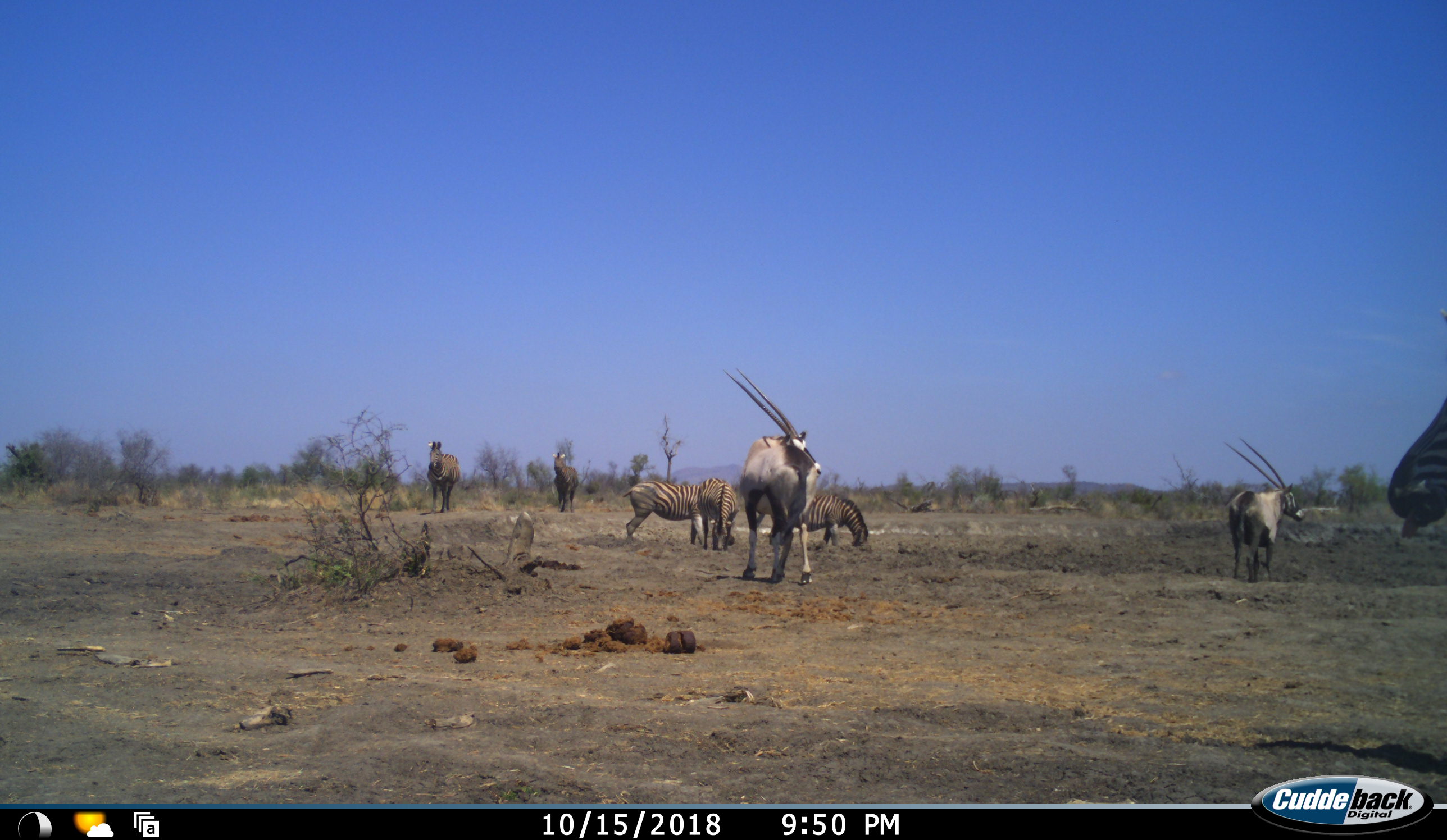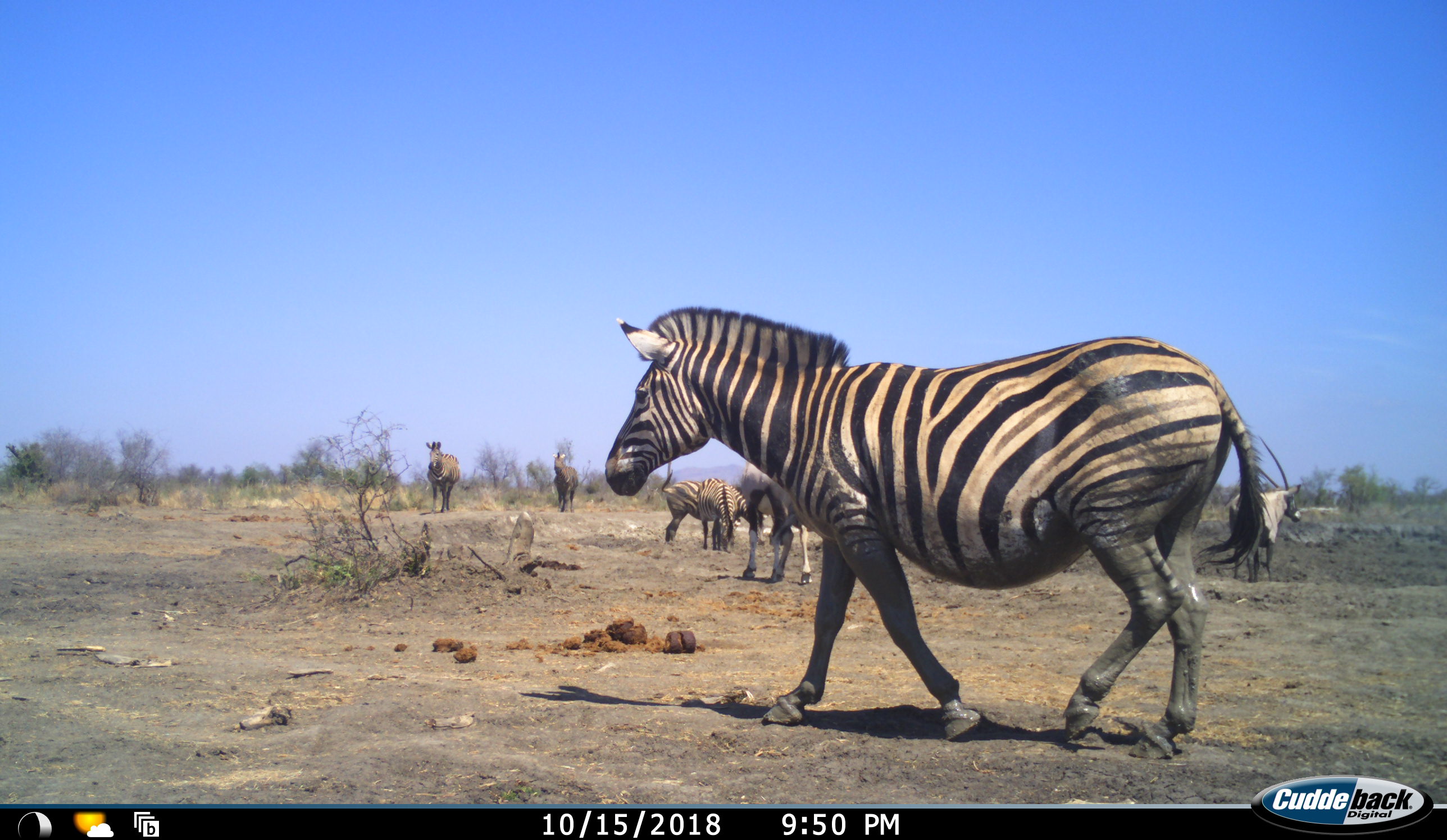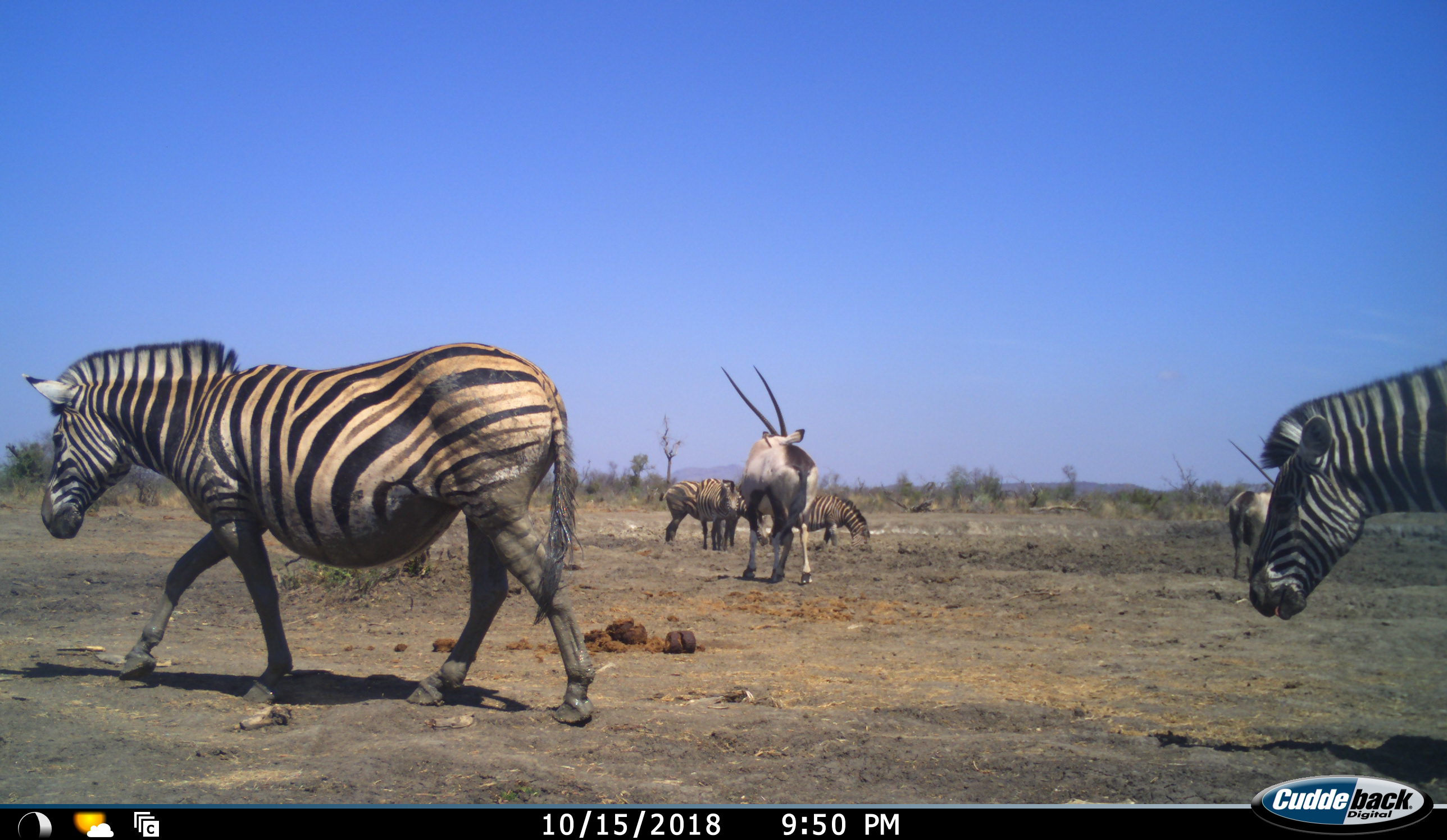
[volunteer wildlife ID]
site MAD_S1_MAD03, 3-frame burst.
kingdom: Animalia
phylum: Chordata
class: Mammalia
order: Artiodactyla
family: Bovidae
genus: Oryx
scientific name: Oryx gazella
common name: gemsbok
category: oryx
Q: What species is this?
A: Oryx (gemsbok) (Oryx gazella).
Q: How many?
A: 2.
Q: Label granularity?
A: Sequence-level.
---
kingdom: Animalia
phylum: Chordata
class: Mammalia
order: Perissodactyla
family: Equidae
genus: Equus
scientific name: Equus quagga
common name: plains zebra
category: zebraplains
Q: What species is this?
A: Zebraplains (plains zebra) (Equus quagga).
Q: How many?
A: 6.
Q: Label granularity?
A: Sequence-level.